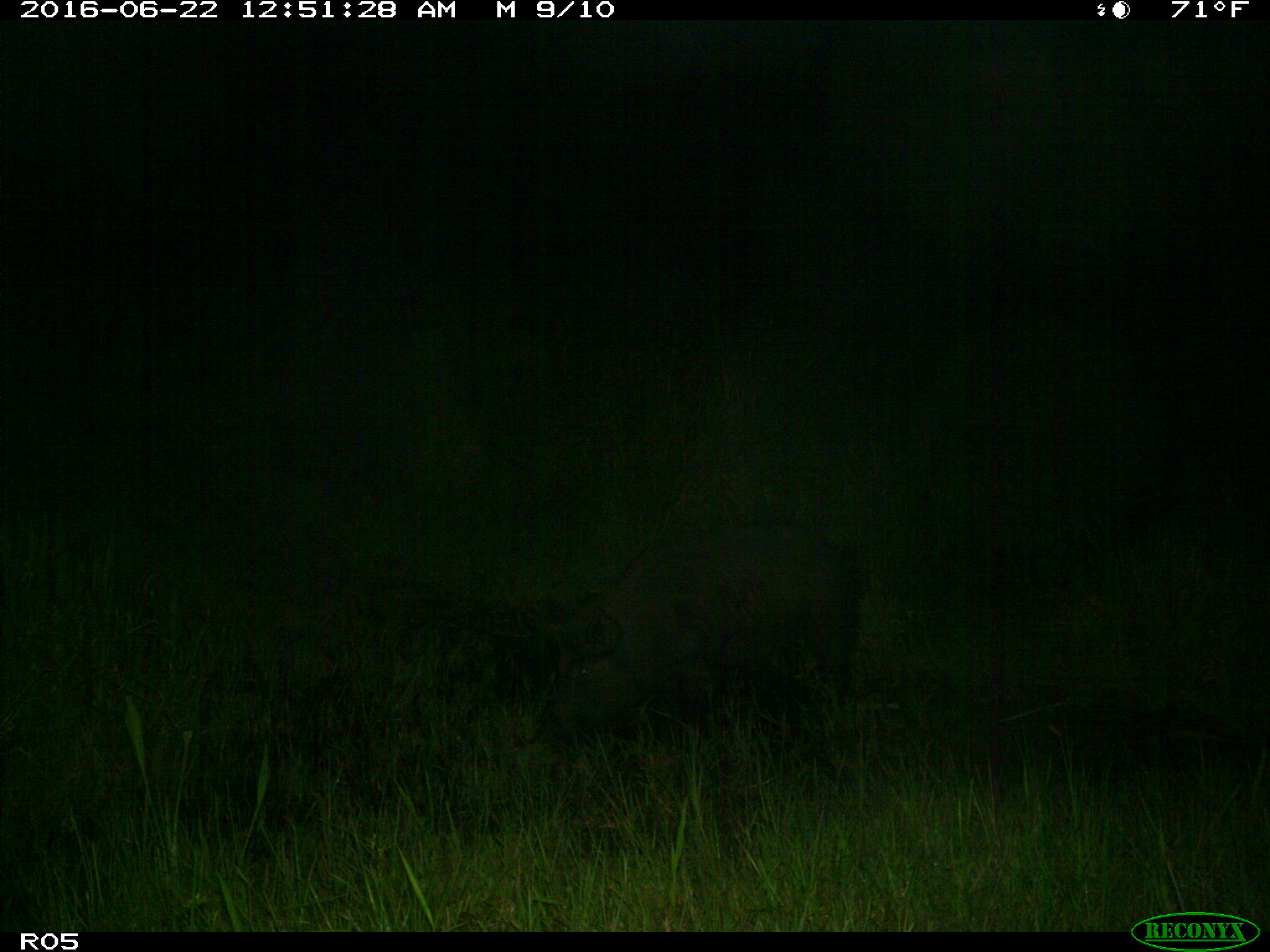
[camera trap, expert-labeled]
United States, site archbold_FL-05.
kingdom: Animalia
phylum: Chordata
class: Mammalia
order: Artiodactyla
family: Suidae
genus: Sus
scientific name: Sus scrofa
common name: wild boar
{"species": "Sus scrofa (wild boar)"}